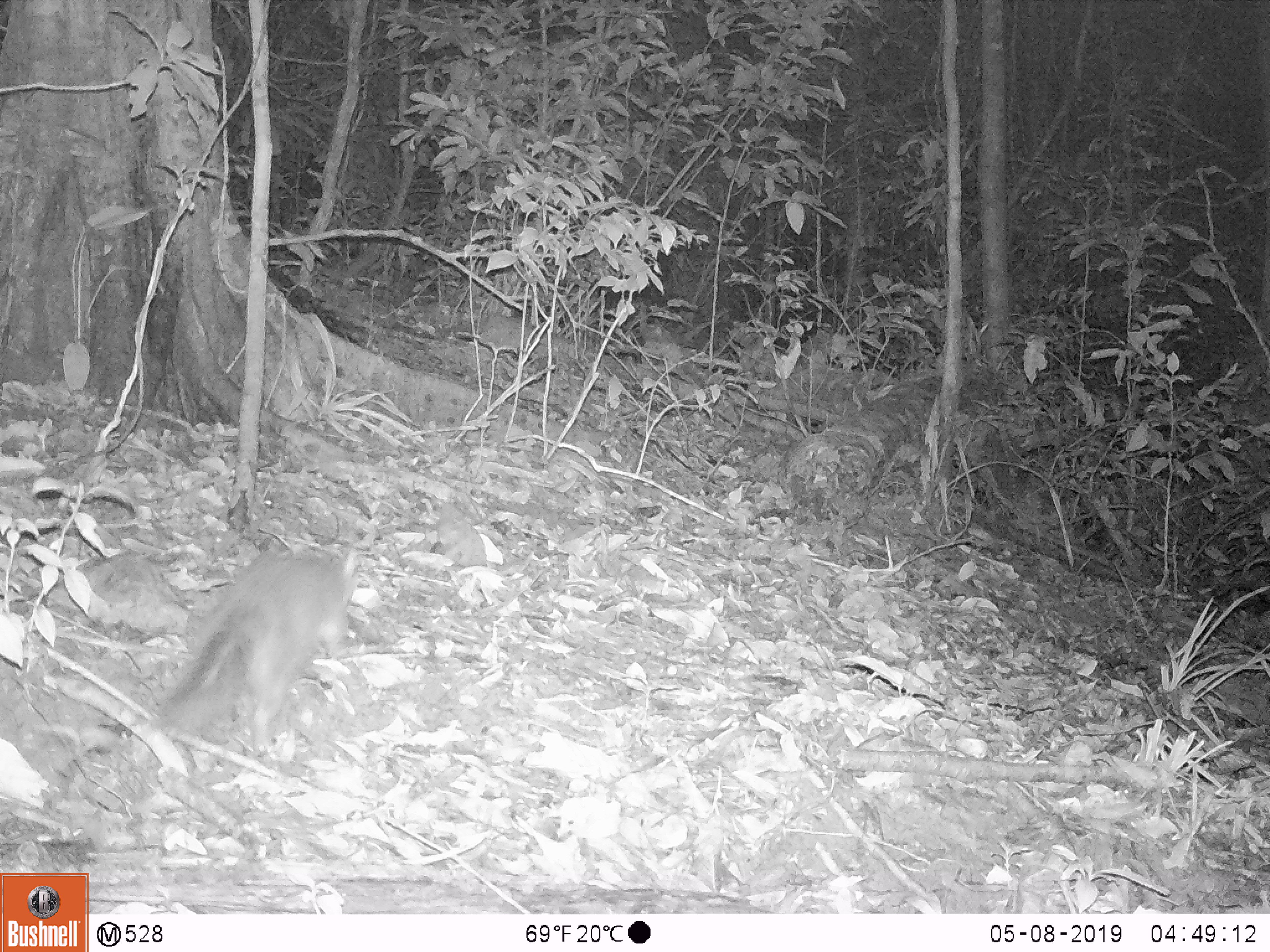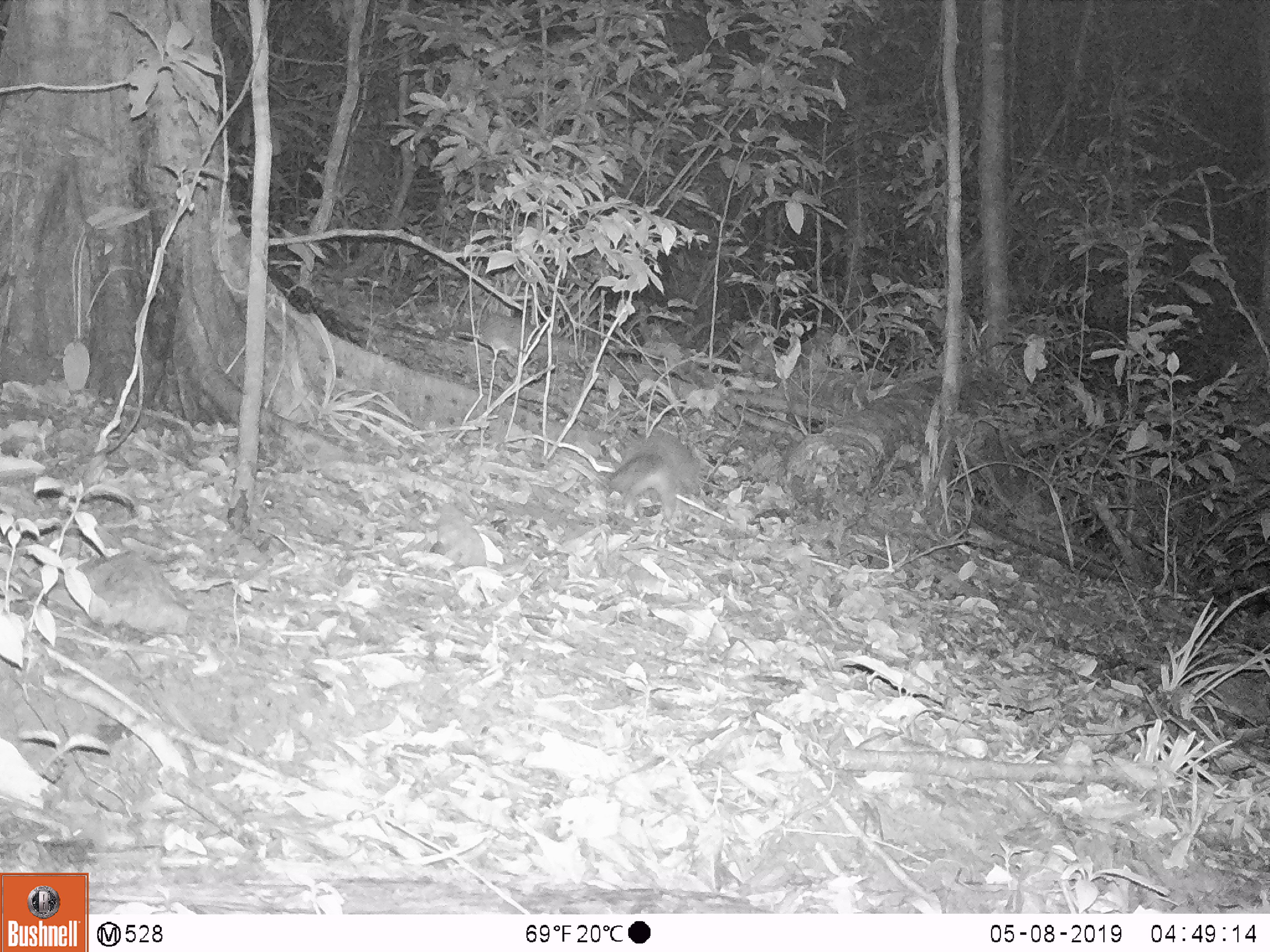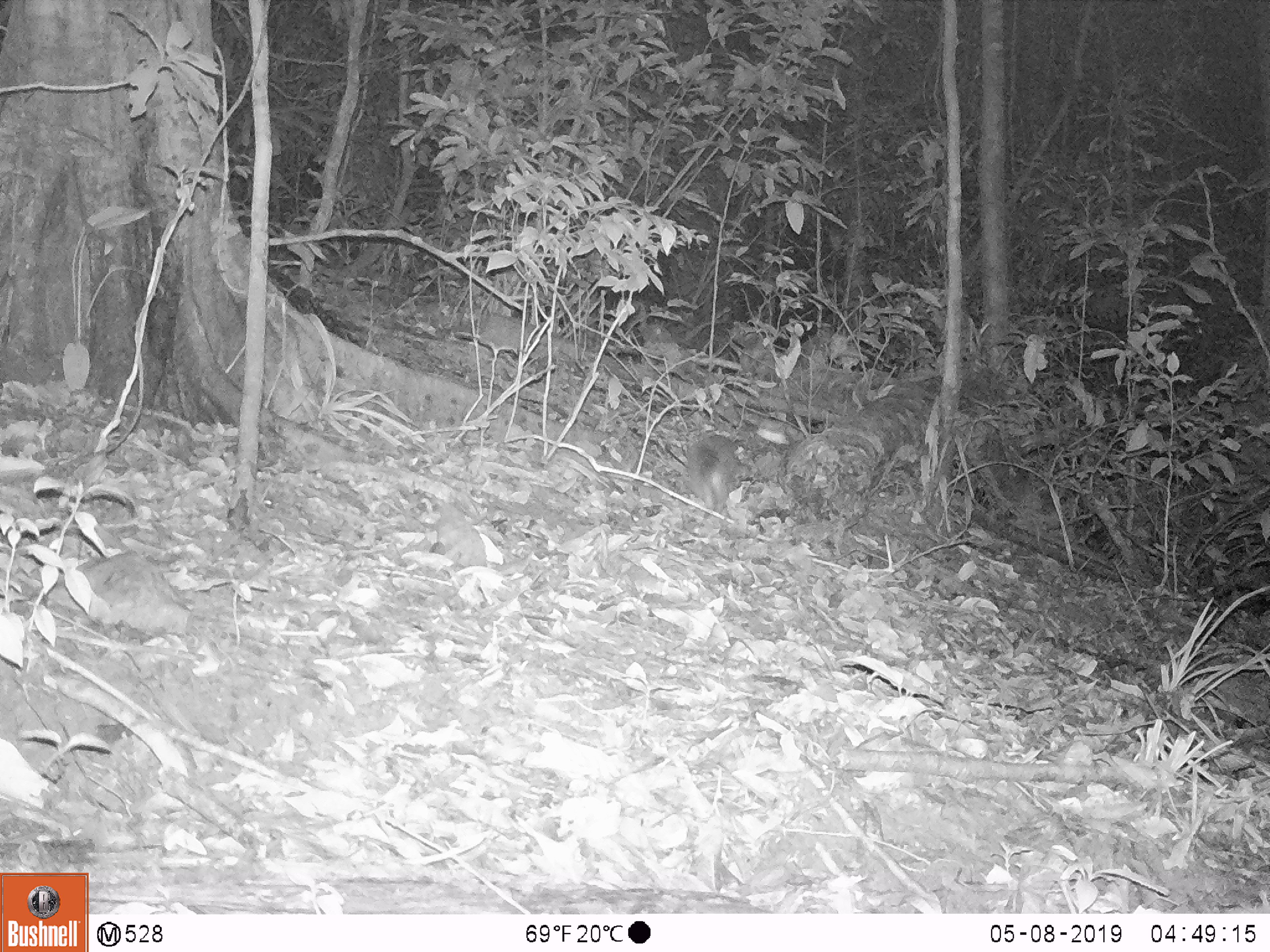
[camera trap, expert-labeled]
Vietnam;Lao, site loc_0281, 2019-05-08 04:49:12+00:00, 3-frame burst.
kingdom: Animalia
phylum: Chordata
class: Mammalia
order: Carnivora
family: Mustelidae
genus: Melogale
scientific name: Melogale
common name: ferret badger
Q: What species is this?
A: Ferret badger (Melogale).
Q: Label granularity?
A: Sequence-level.